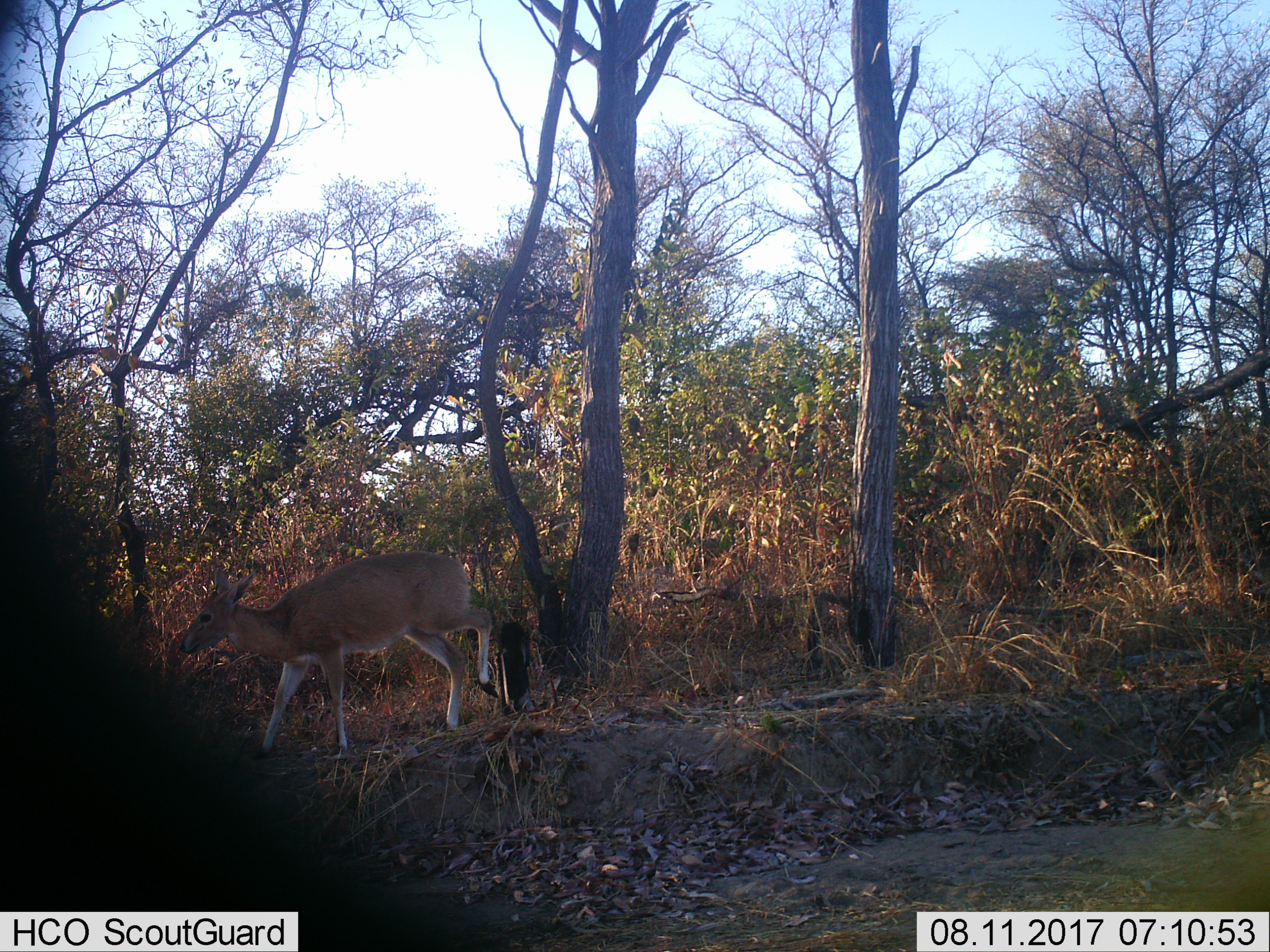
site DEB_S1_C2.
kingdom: Animalia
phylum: Chordata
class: Mammalia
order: Artiodactyla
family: Bovidae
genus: Sylvicapra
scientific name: Sylvicapra grimmia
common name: common duiker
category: duikercommongrey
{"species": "duikercommongrey (common duiker) (Sylvicapra grimmia)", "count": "1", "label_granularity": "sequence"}